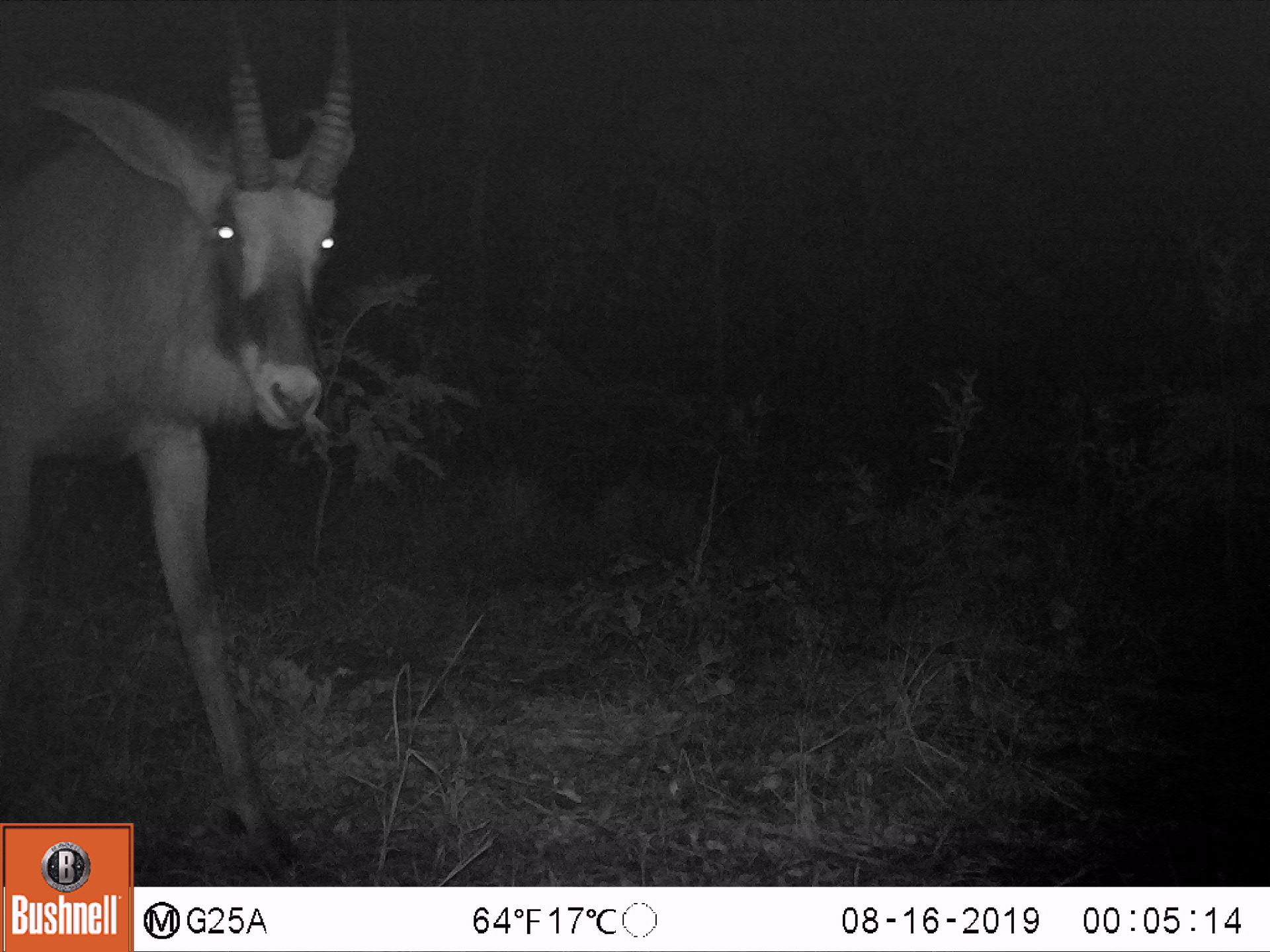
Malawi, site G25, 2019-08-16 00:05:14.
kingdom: Animalia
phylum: Chordata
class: Mammalia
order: Artiodactyla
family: Bovidae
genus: Hippotragus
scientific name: Hippotragus equinus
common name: roan antelope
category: roan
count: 1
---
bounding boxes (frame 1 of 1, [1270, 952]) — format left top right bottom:
roan: 0 1 360 821